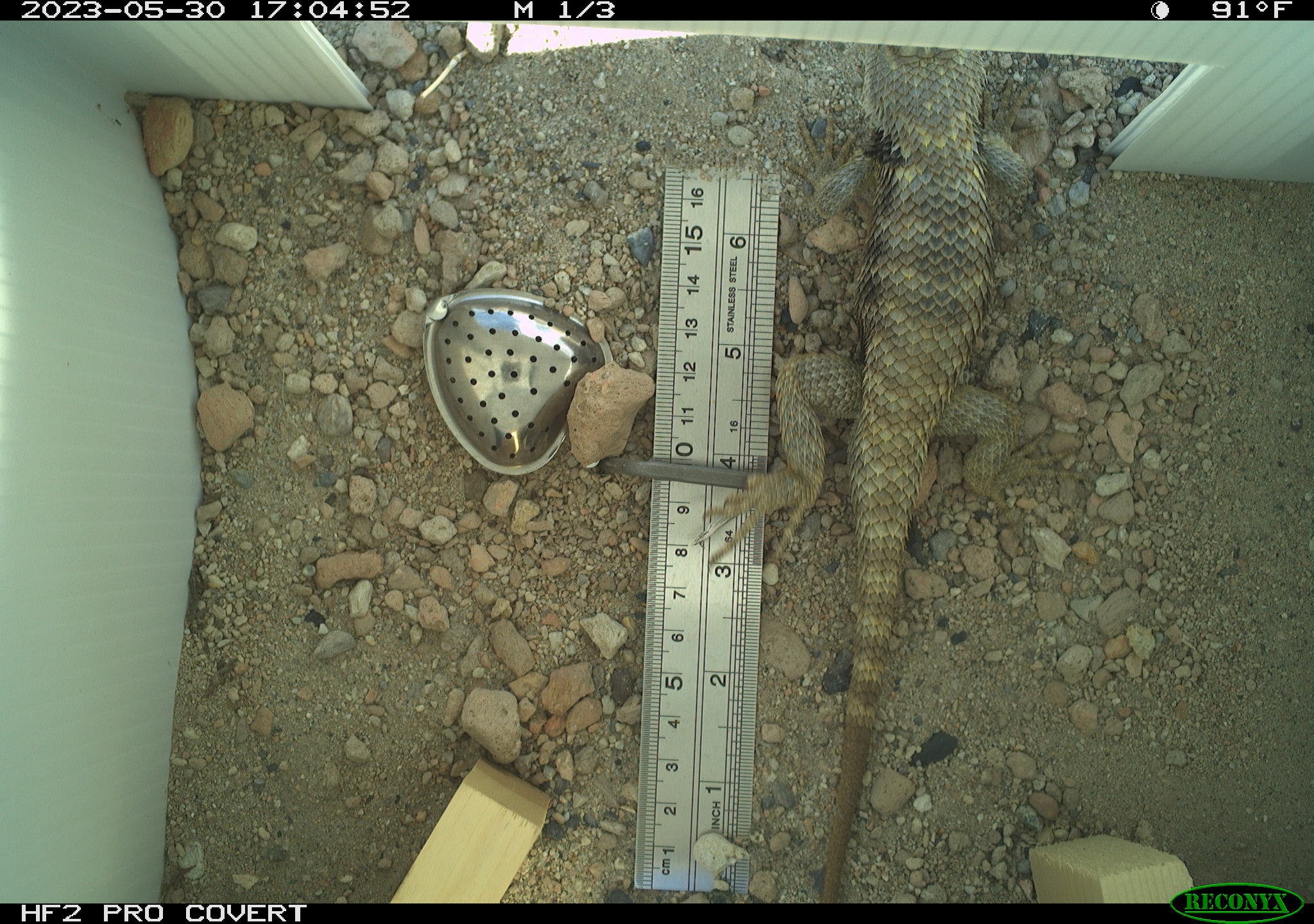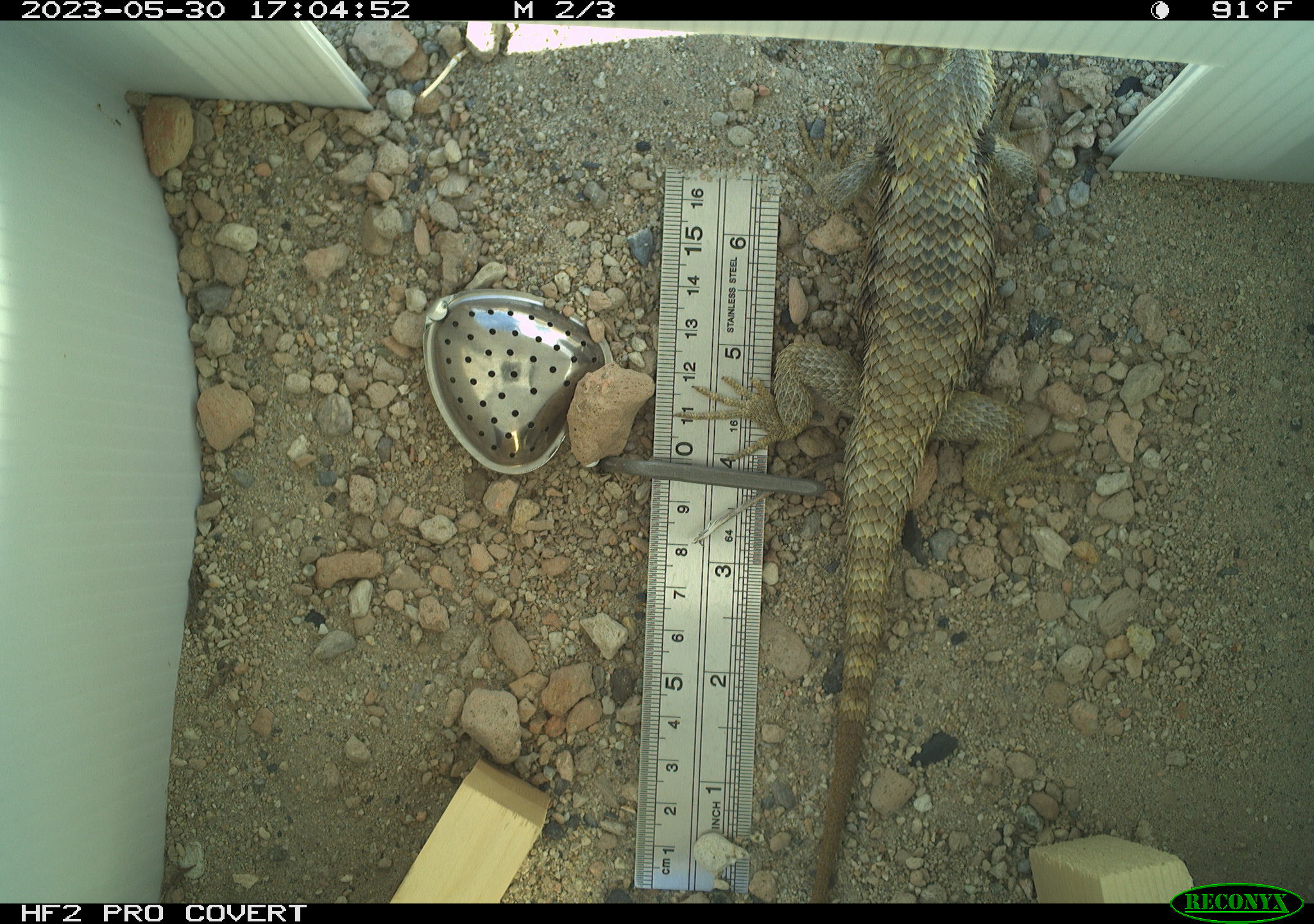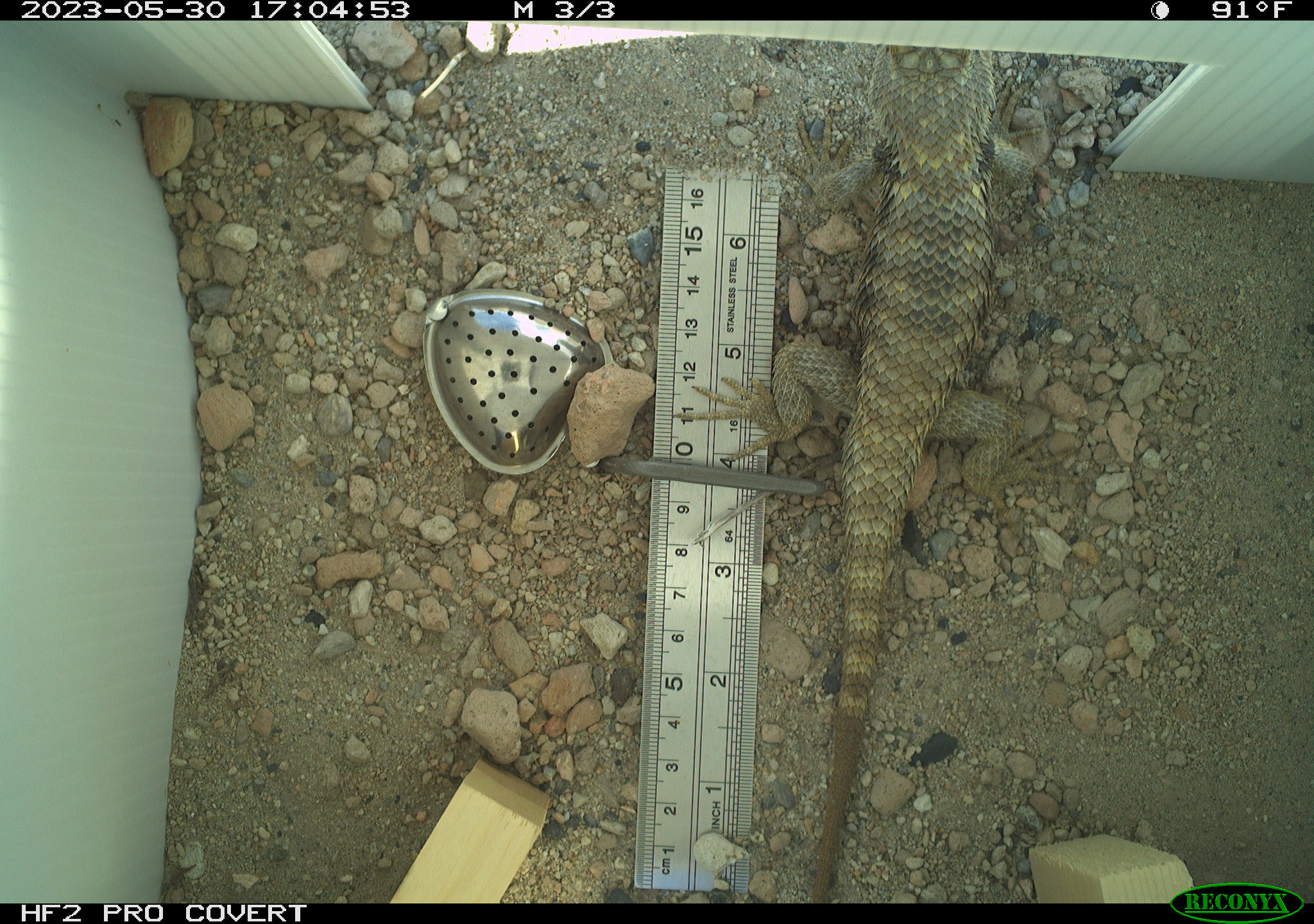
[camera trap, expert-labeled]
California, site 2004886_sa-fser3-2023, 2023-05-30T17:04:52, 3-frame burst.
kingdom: Animalia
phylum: Chordata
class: Reptilia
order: Squamata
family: Phrynosomatidae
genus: Sceloporus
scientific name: Sceloporus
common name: spiny lizards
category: sceloporus species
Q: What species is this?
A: Sceloporus species (spiny lizards) (Sceloporus).